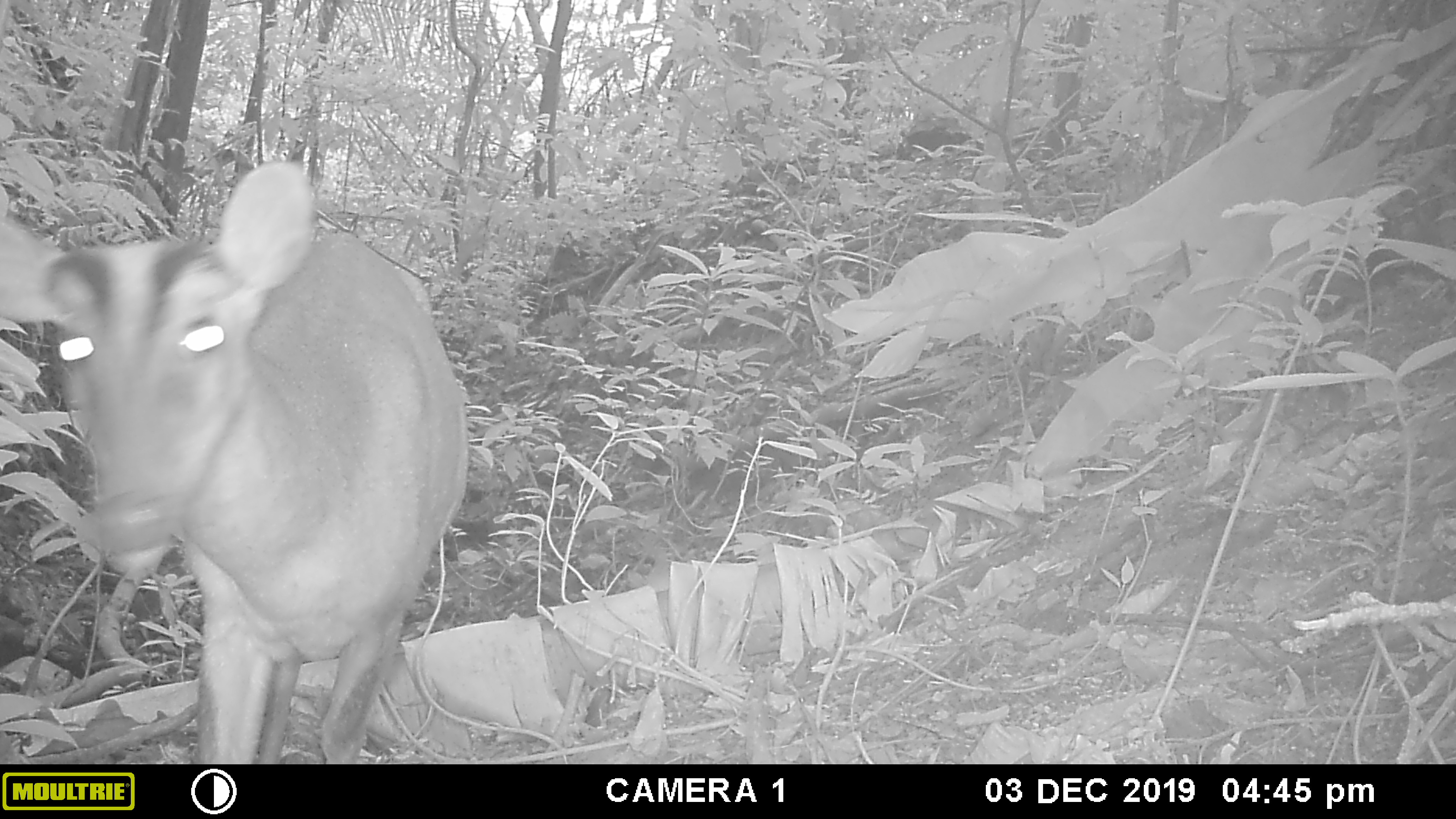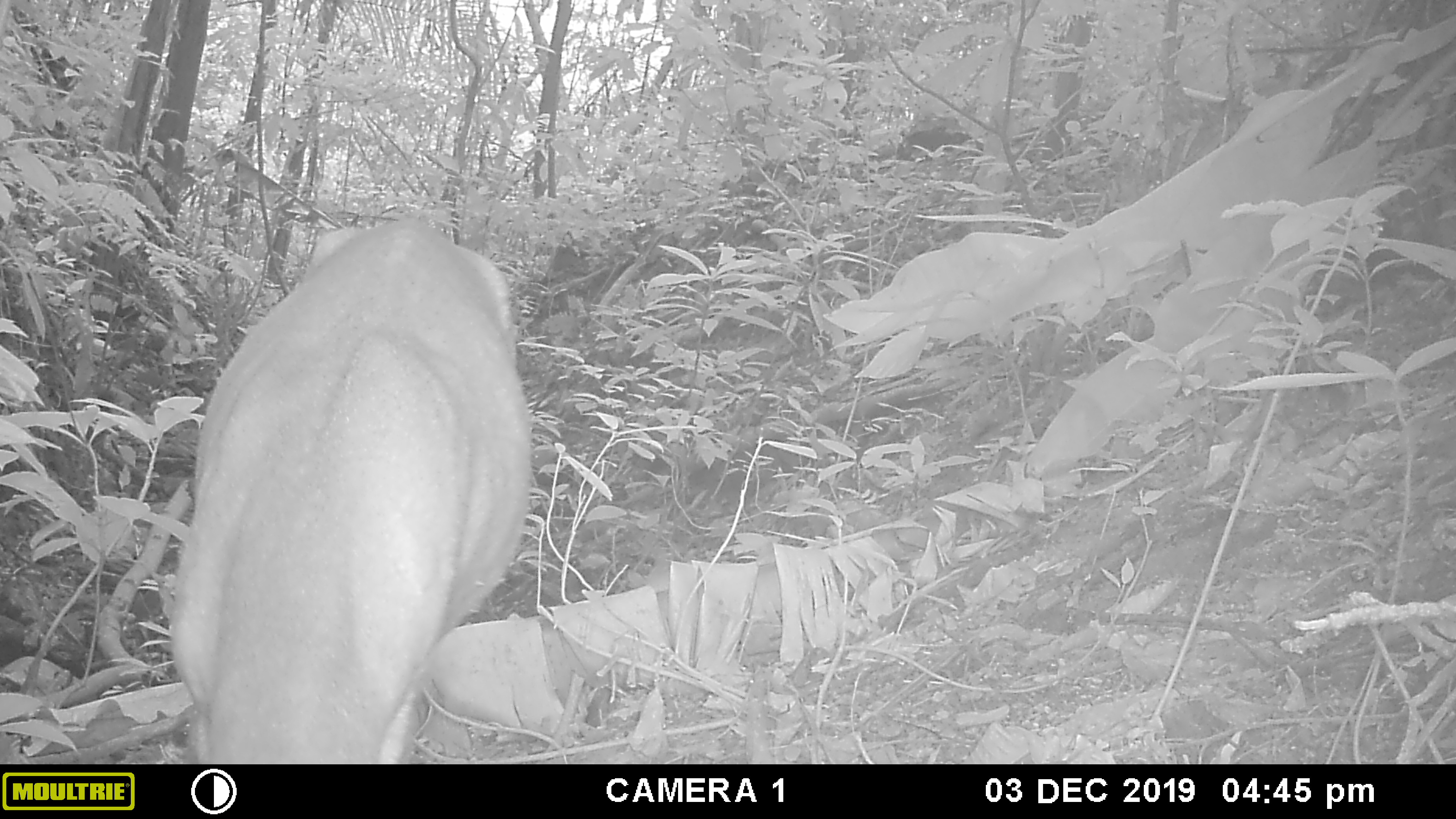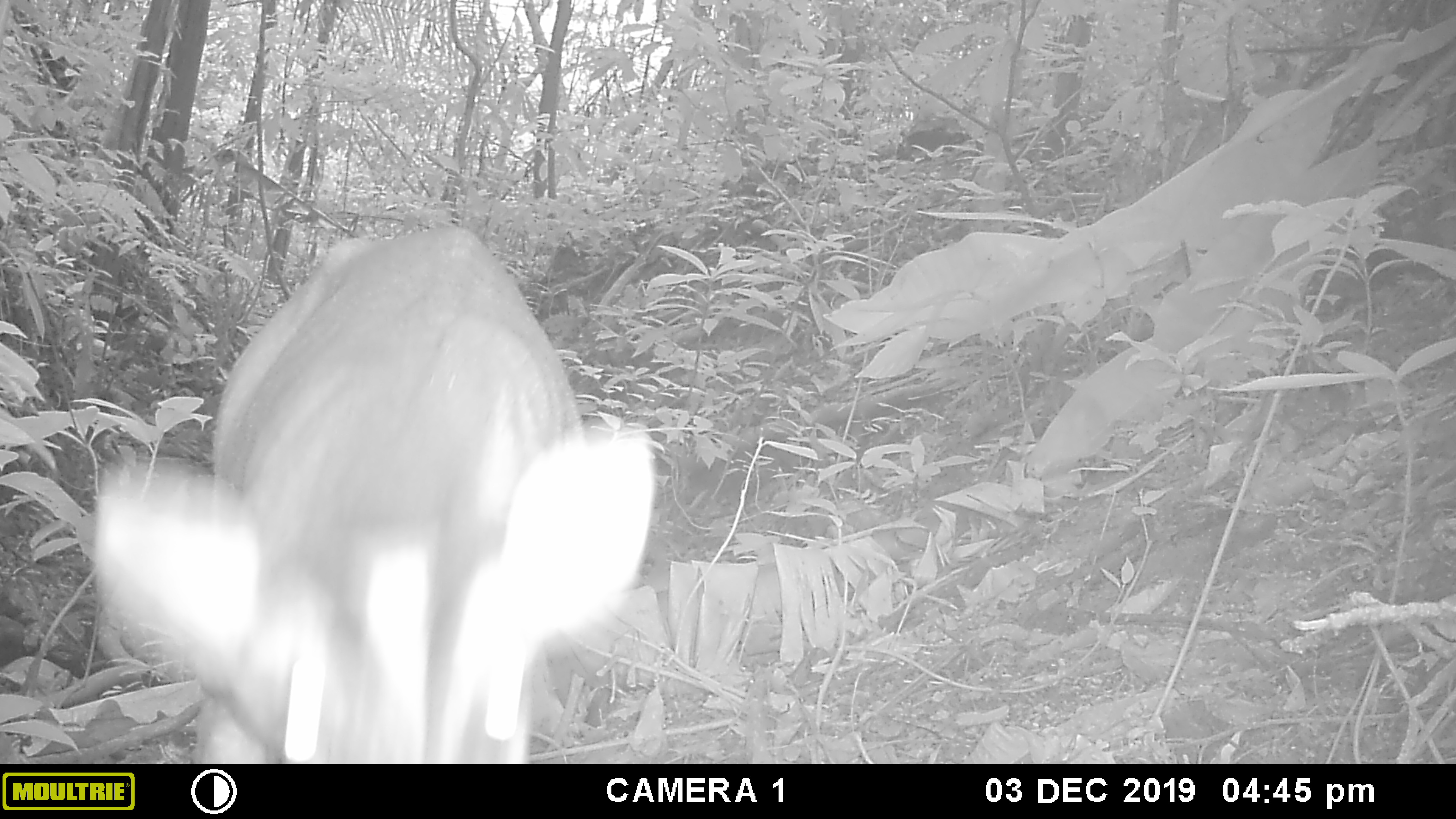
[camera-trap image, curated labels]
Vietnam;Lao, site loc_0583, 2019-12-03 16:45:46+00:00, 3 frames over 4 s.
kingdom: Animalia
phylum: Chordata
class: Mammalia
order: Artiodactyla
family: Cervidae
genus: Muntiacus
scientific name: Muntiacus muntjak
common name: red muntjac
Red muntjac (Muntiacus muntjak). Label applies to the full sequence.